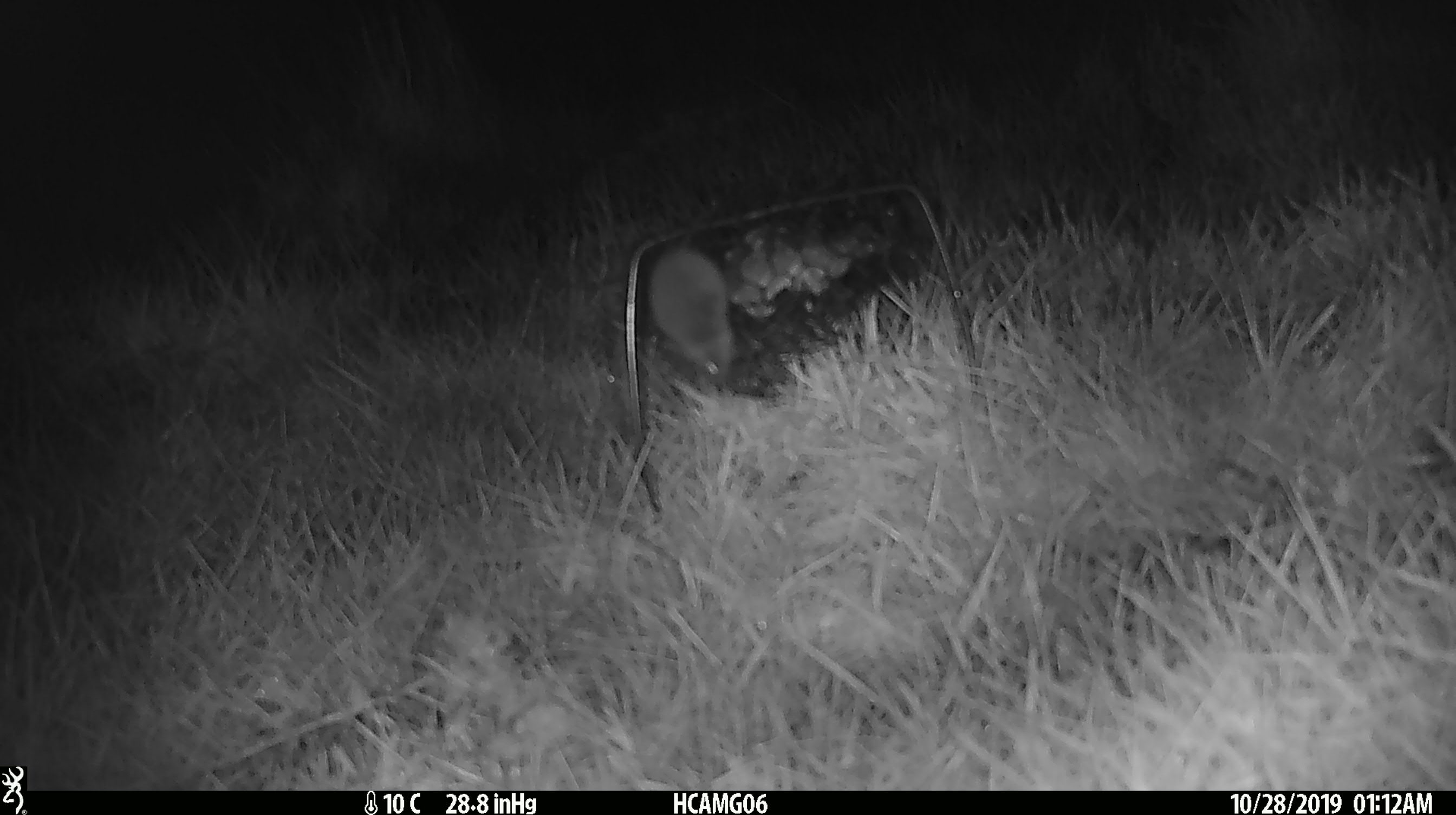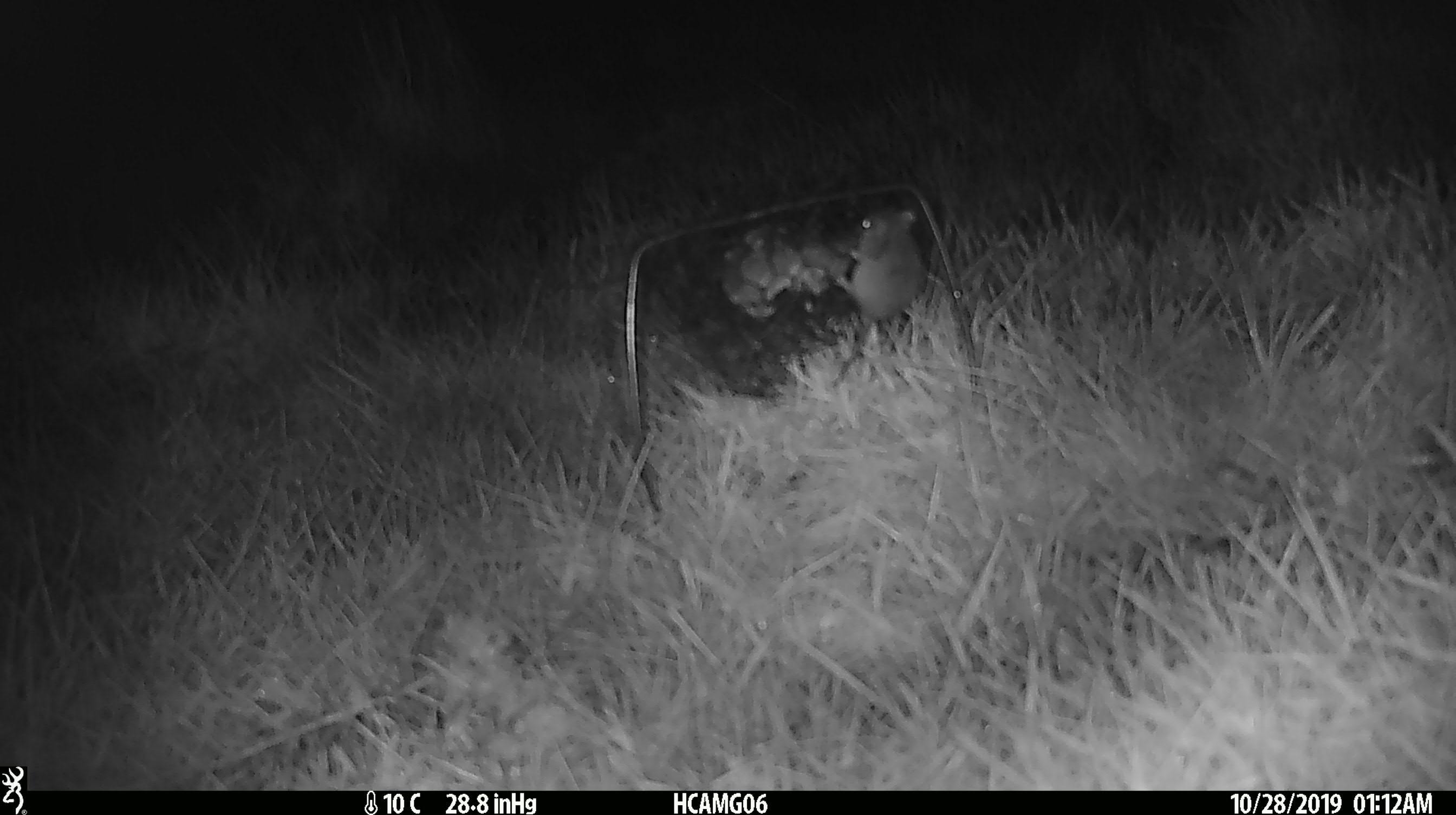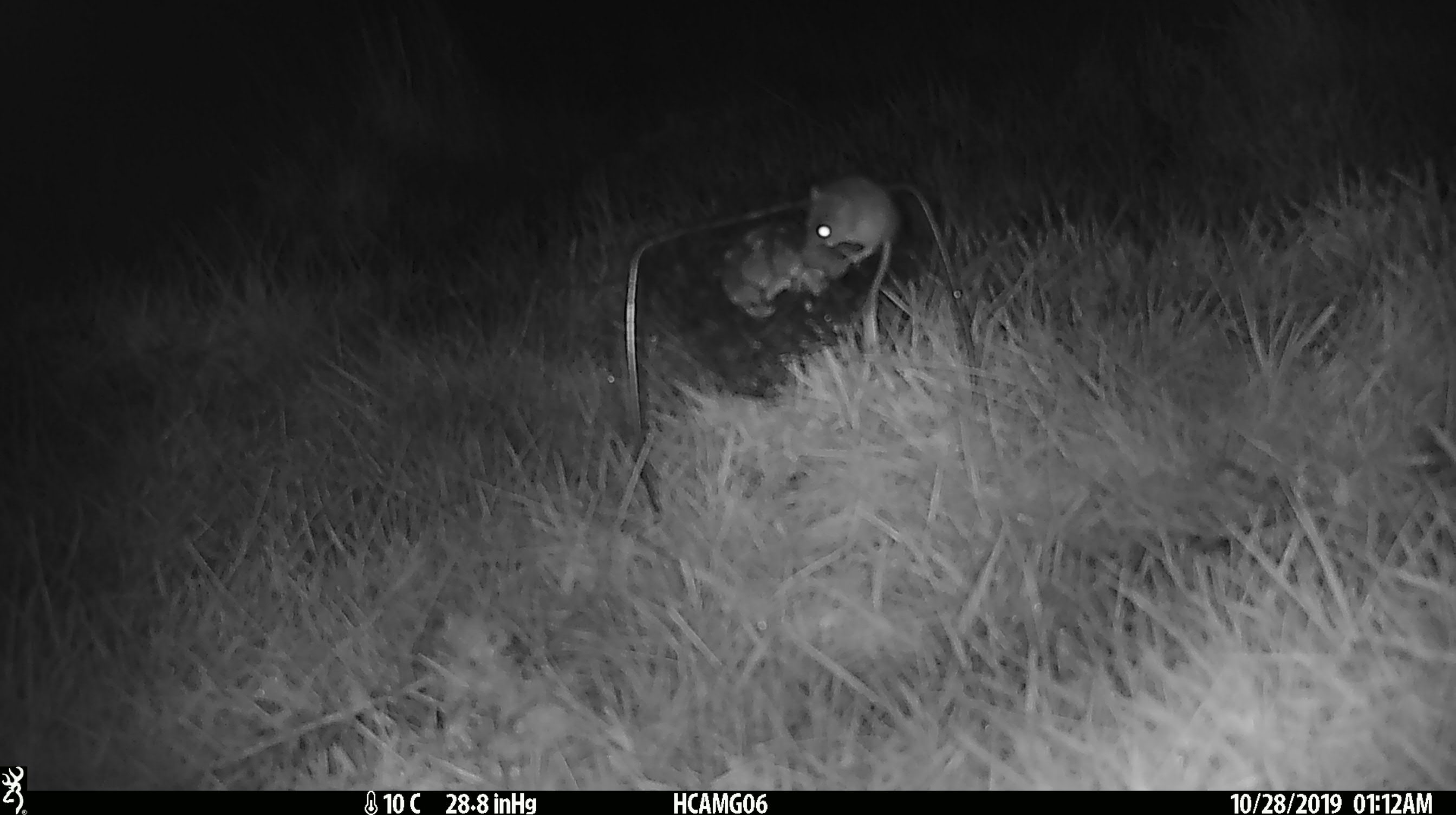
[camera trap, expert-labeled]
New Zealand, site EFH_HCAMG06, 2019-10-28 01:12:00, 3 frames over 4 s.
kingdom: Animalia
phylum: Chordata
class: Mammalia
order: Rodentia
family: Muridae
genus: Mus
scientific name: Mus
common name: mouse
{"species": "mouse (Mus)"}